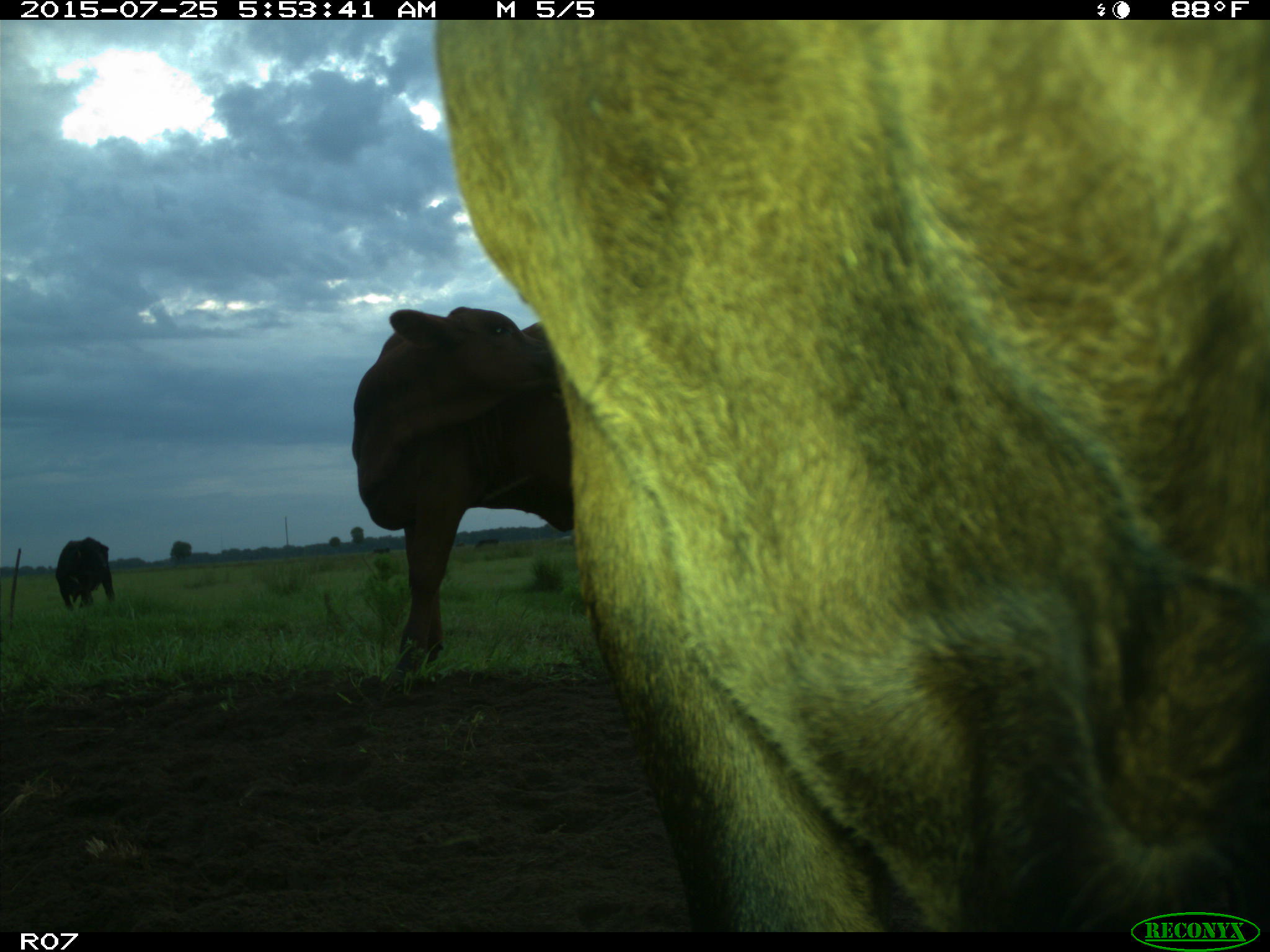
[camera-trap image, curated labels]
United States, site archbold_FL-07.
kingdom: Animalia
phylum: Chordata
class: Mammalia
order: Artiodactyla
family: Bovidae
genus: Bos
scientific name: Bos taurus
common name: domestic cow